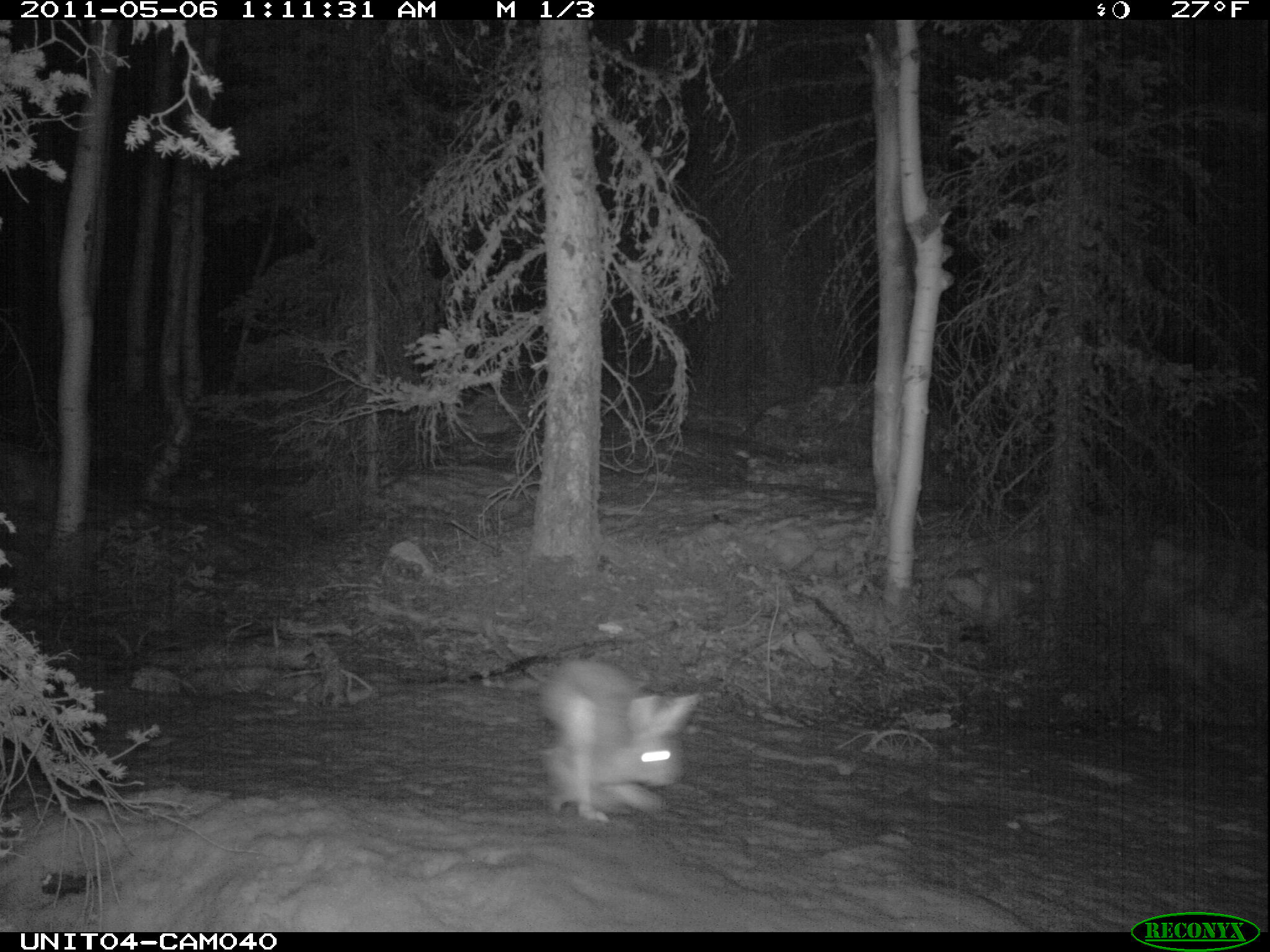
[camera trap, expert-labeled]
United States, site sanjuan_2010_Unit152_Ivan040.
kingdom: Animalia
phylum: Chordata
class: Mammalia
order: Lagomorpha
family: Leporidae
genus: Lepus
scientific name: Lepus americanus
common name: snowshoe hare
Lepus americanus (snowshoe hare).